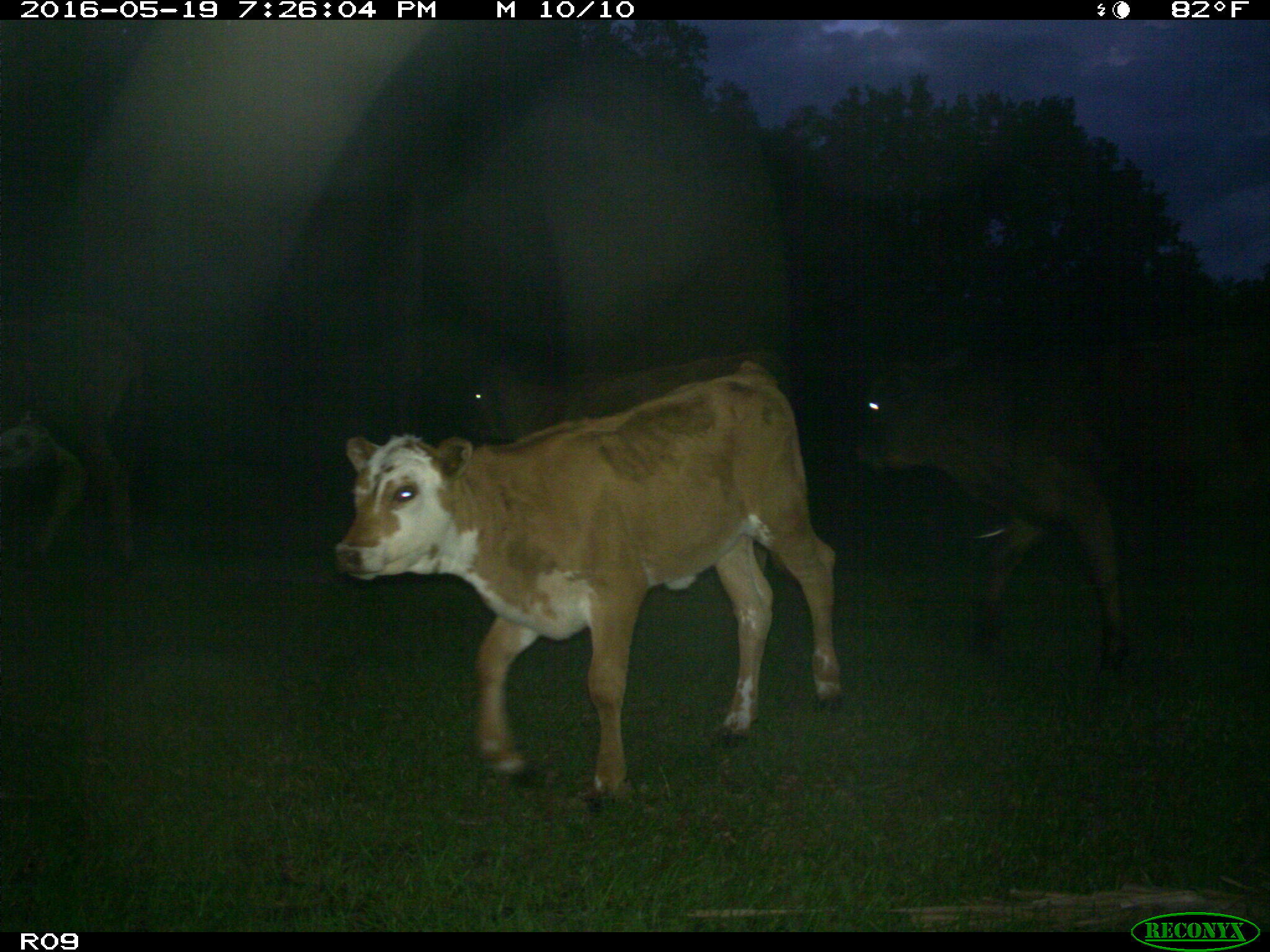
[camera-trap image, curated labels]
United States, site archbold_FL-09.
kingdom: Animalia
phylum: Chordata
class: Mammalia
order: Artiodactyla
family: Bovidae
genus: Bos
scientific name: Bos taurus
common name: domestic cow